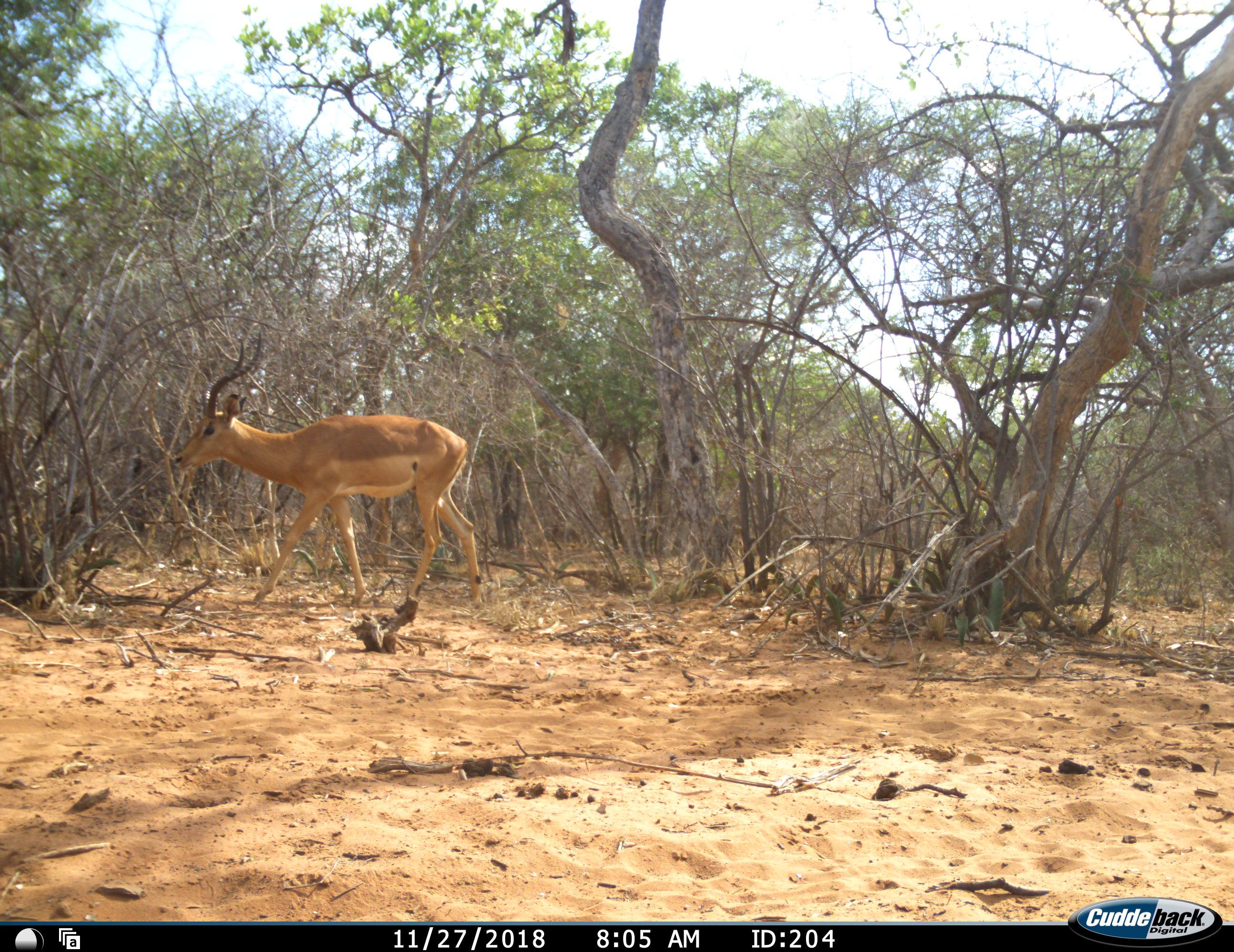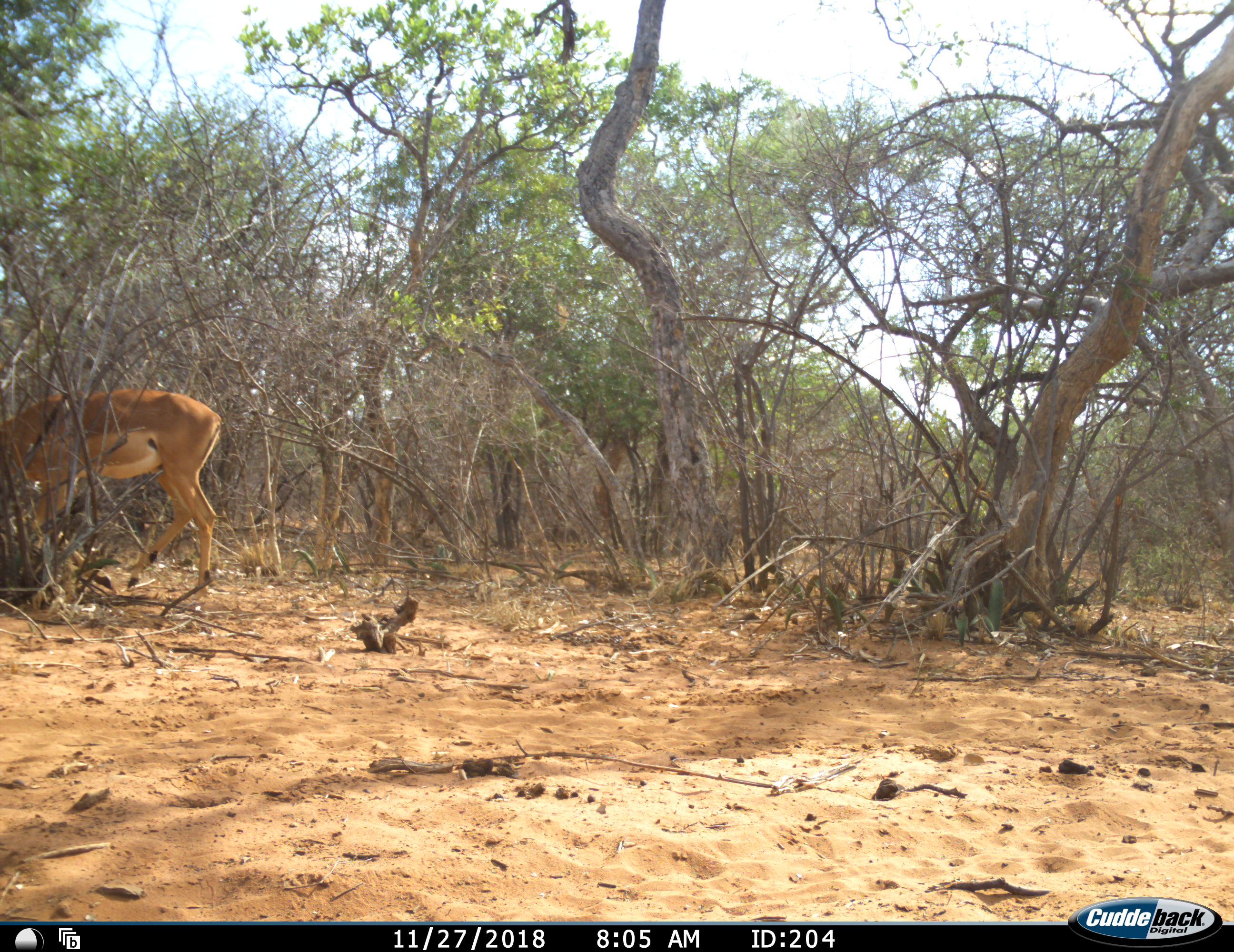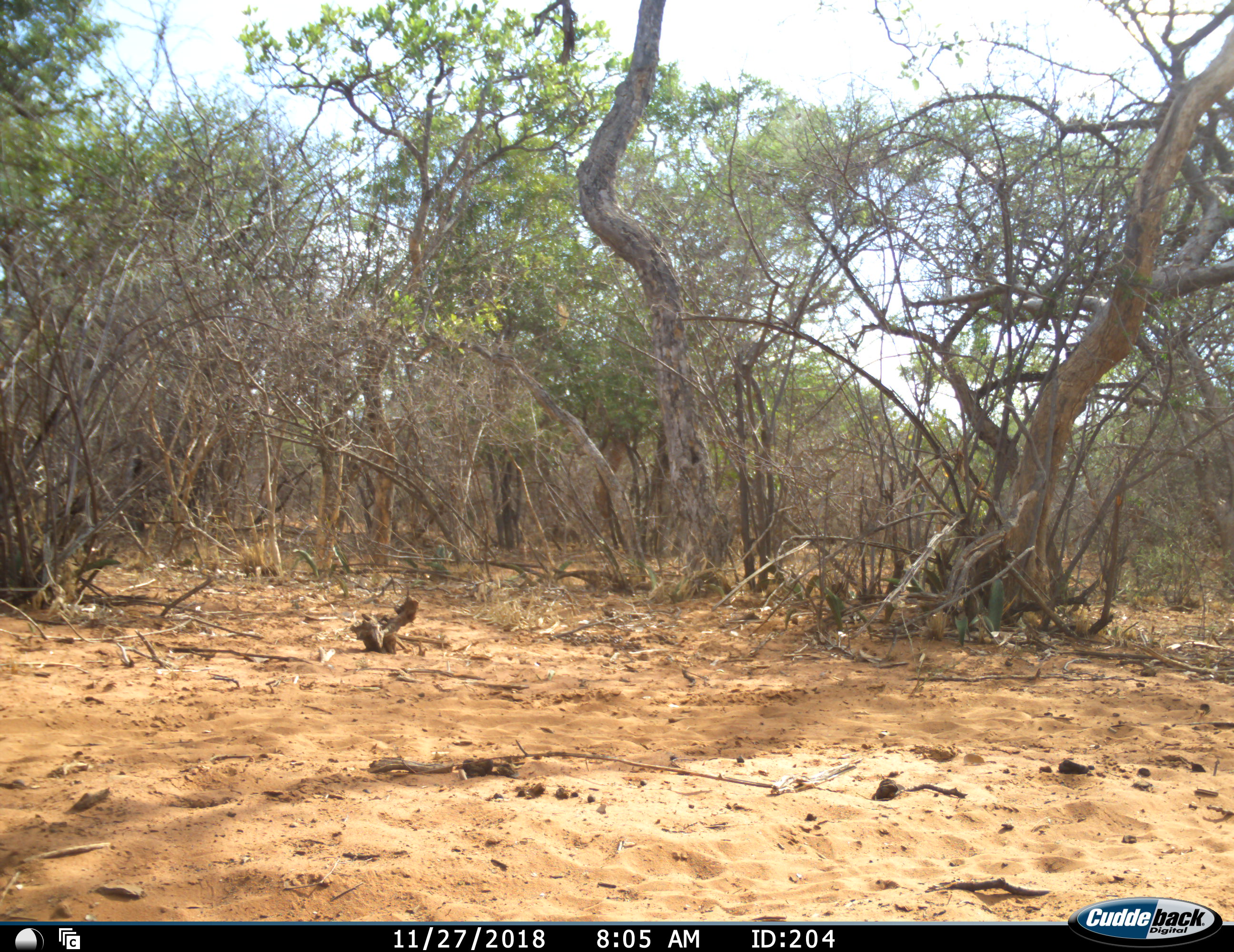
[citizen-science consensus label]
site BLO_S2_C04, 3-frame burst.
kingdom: Animalia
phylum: Chordata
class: Mammalia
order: Artiodactyla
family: Bovidae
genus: Aepyceros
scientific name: Aepyceros melampus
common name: impala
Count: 1.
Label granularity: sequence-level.